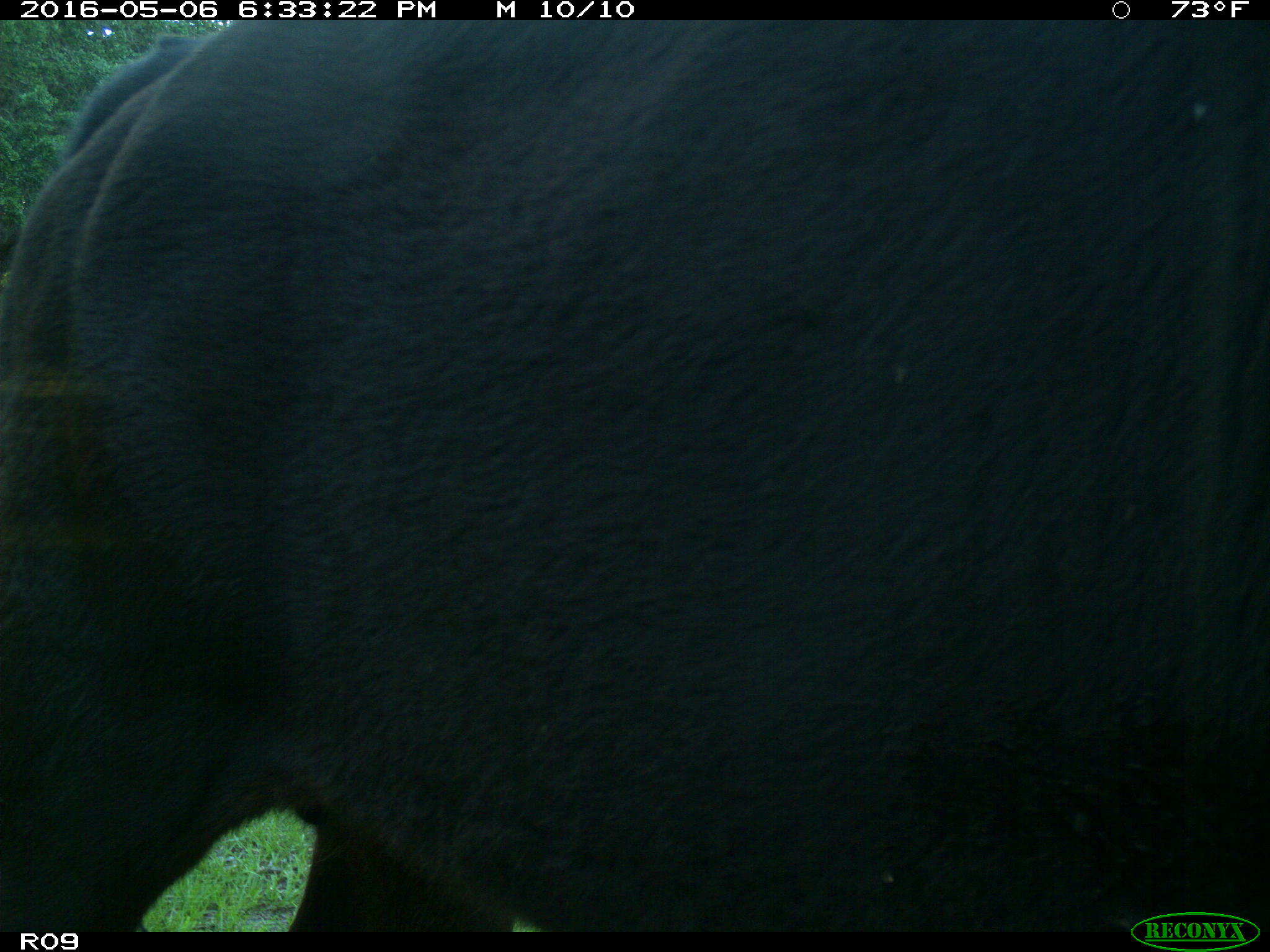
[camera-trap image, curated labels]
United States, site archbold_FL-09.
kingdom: Animalia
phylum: Chordata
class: Mammalia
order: Artiodactyla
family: Bovidae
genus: Bos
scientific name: Bos taurus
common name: domestic cow